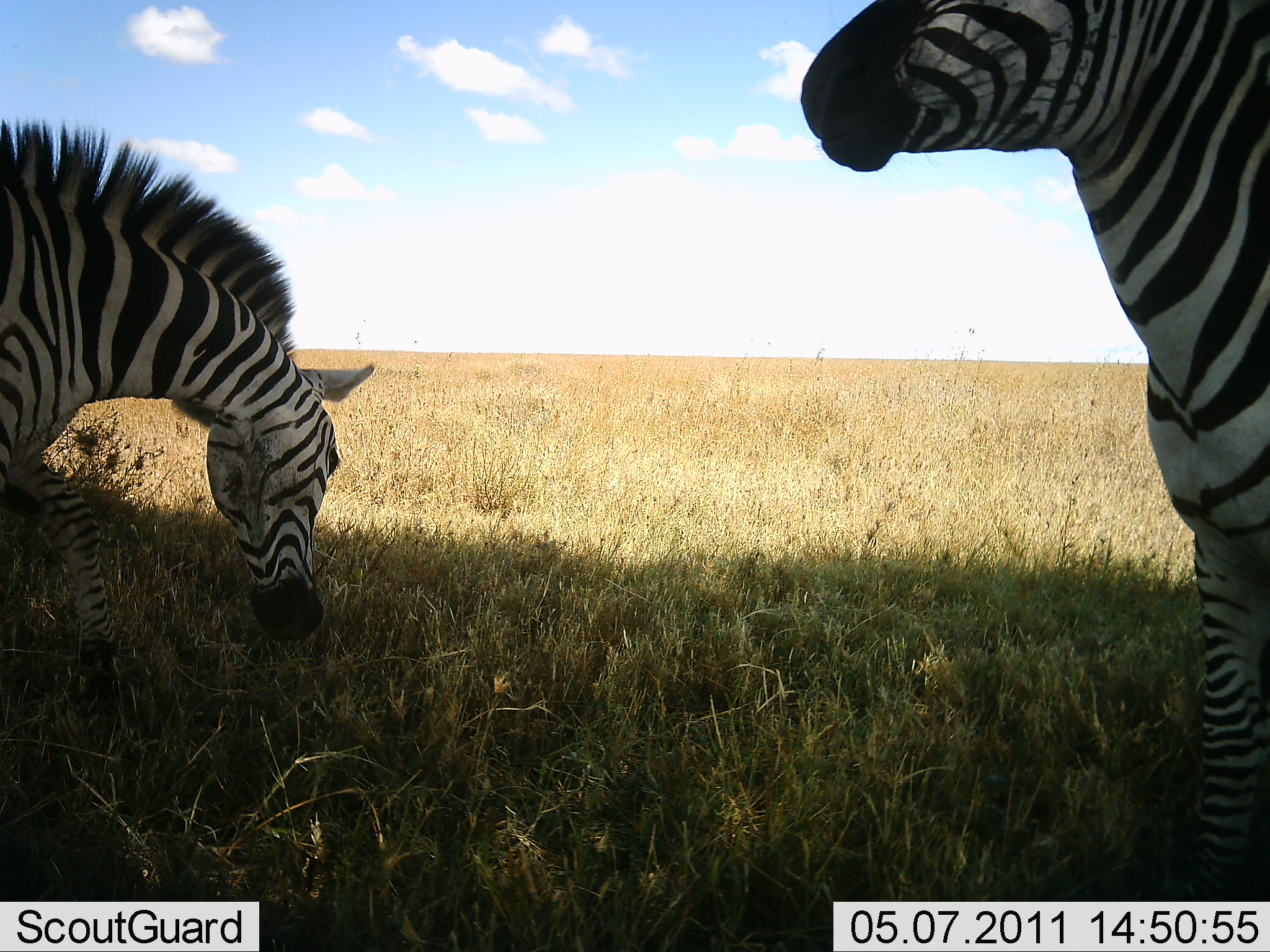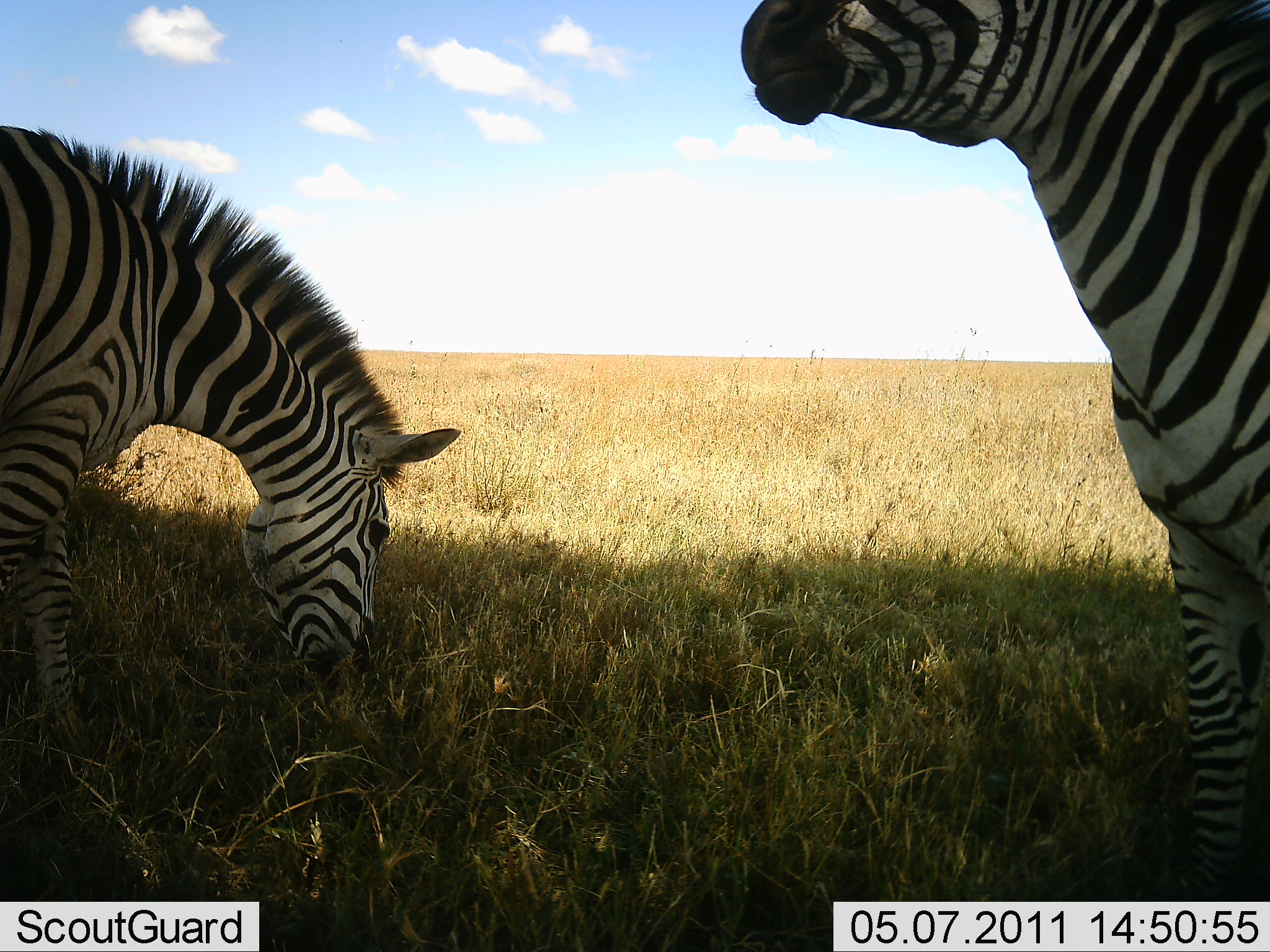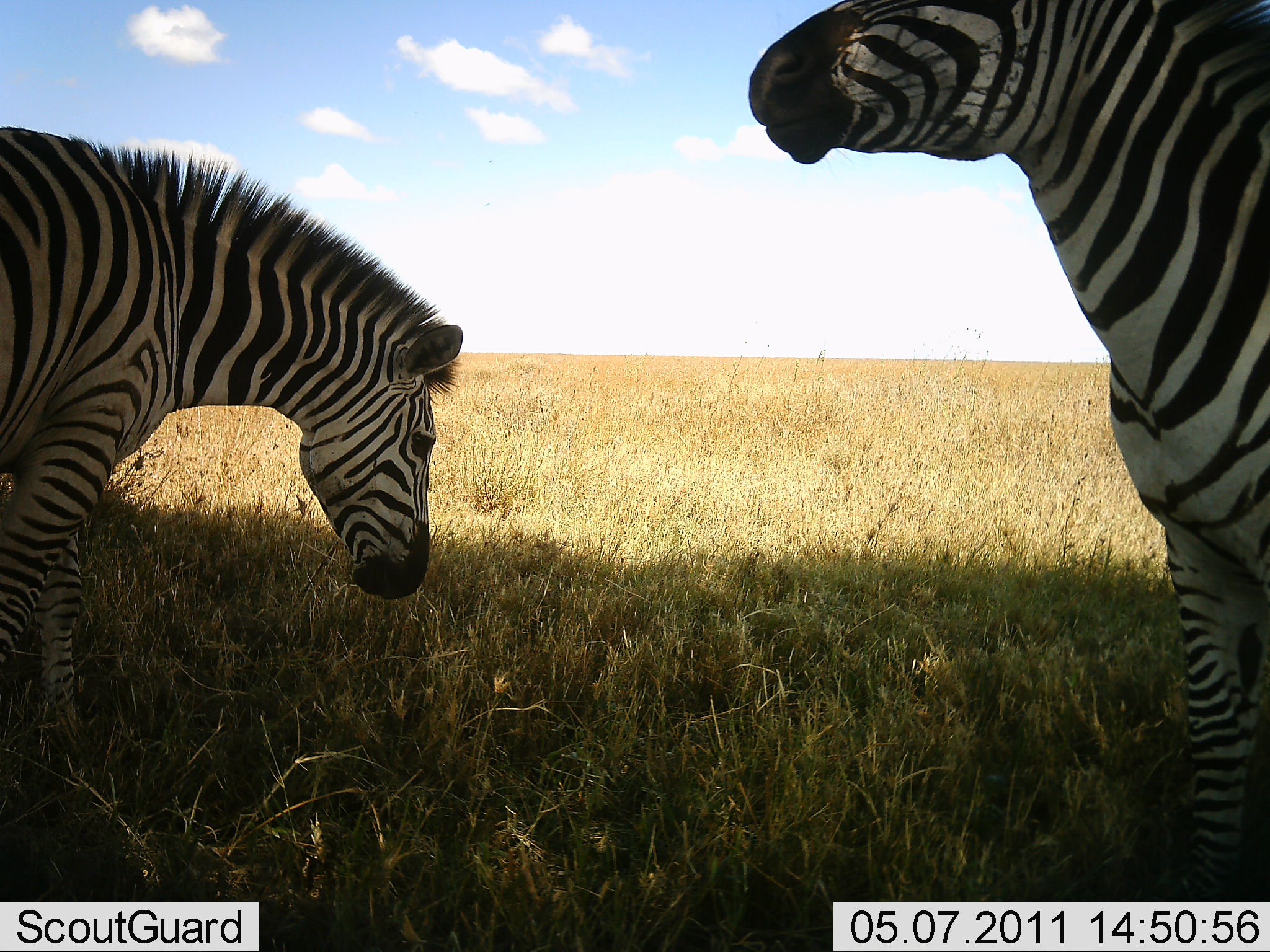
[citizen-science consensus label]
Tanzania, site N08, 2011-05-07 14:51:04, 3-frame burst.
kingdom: Animalia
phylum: Chordata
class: Mammalia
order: Perissodactyla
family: Equidae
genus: Equus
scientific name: Equus quagga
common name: plains zebra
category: zebra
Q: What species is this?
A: Zebra (plains zebra) (Equus quagga).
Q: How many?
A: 2.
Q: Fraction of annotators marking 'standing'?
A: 92%.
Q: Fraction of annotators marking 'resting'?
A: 8%.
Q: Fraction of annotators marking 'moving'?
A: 0%.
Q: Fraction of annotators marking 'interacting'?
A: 0%.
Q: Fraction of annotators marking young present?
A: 0%.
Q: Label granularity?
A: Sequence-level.